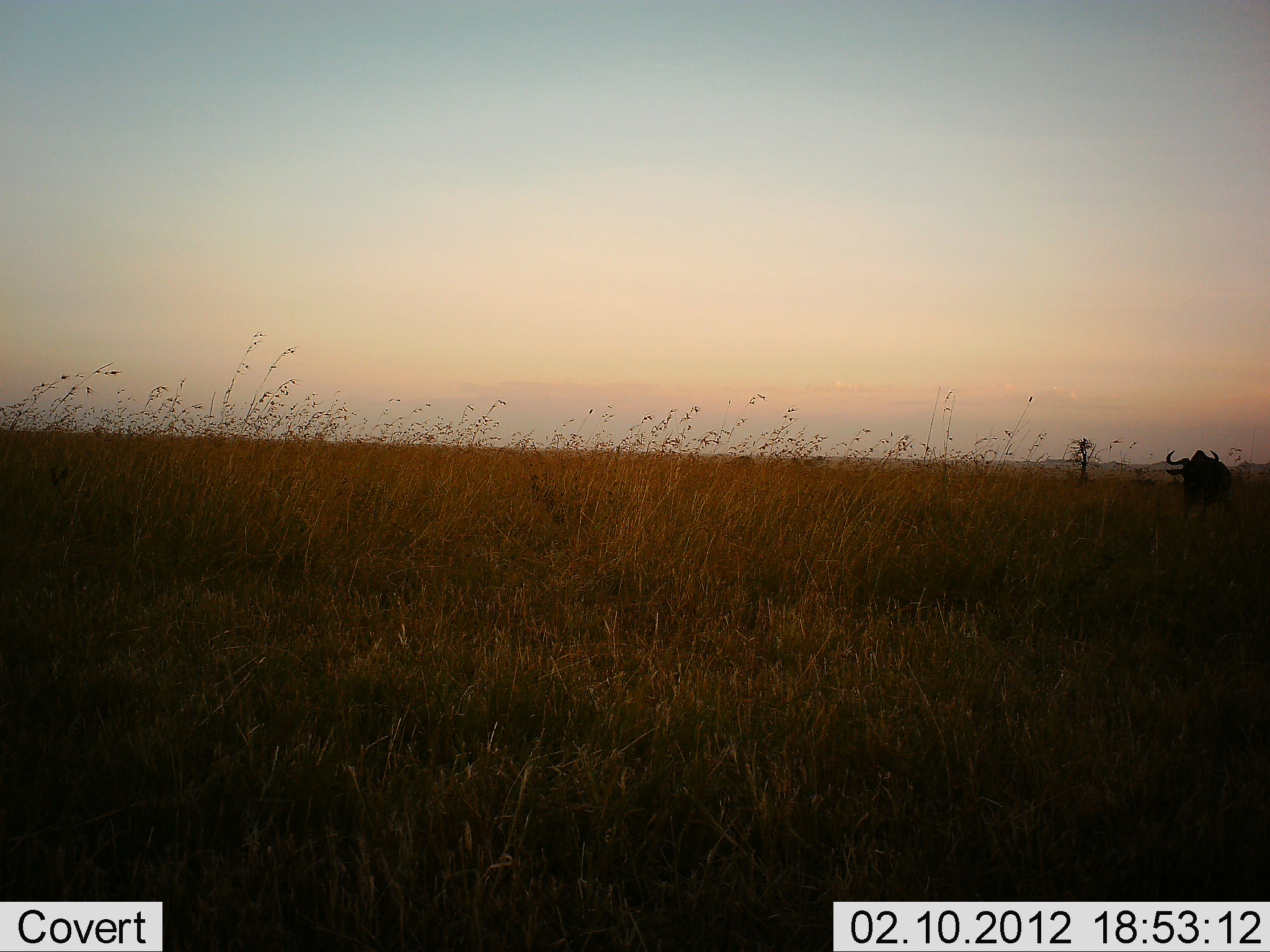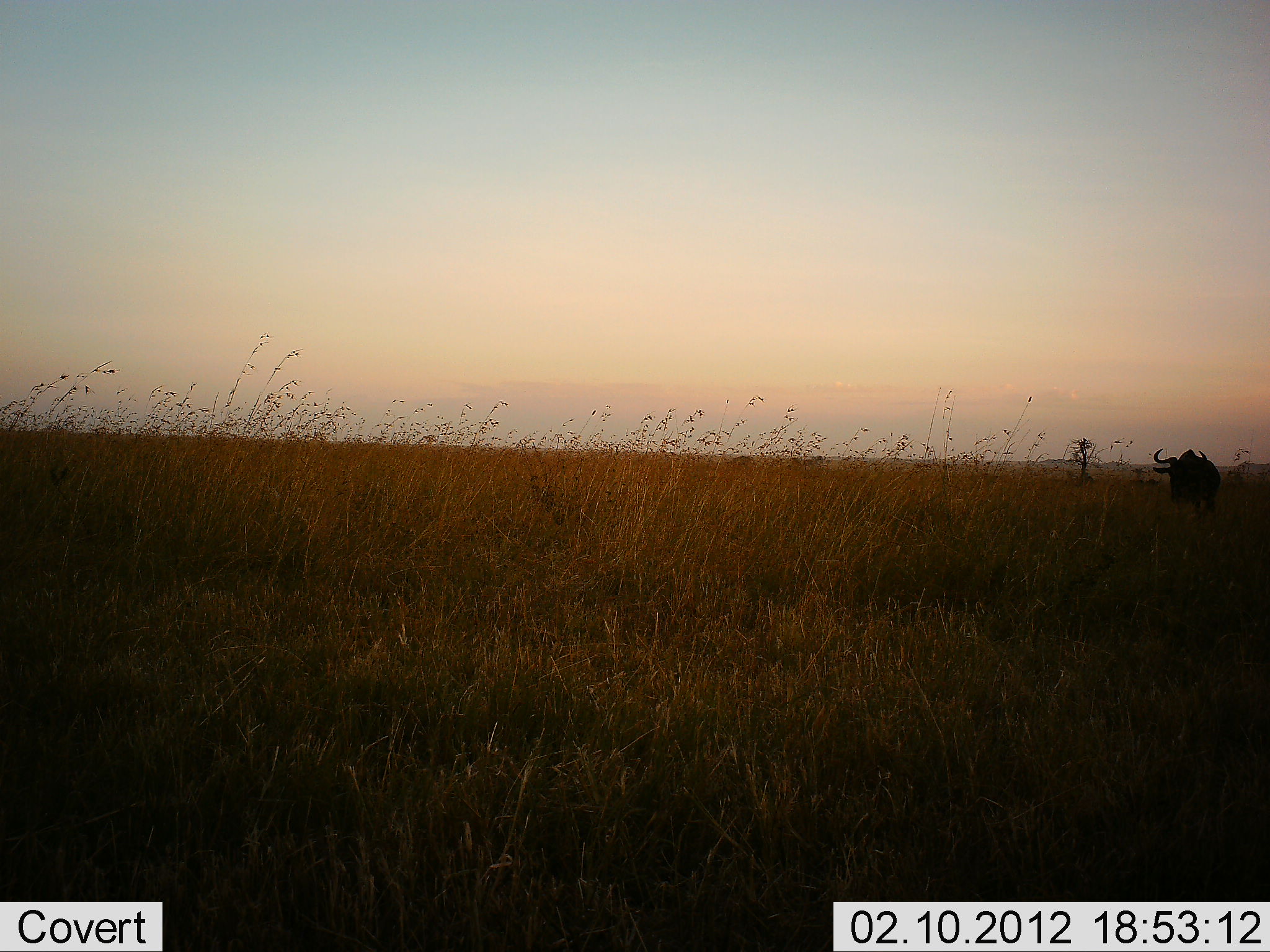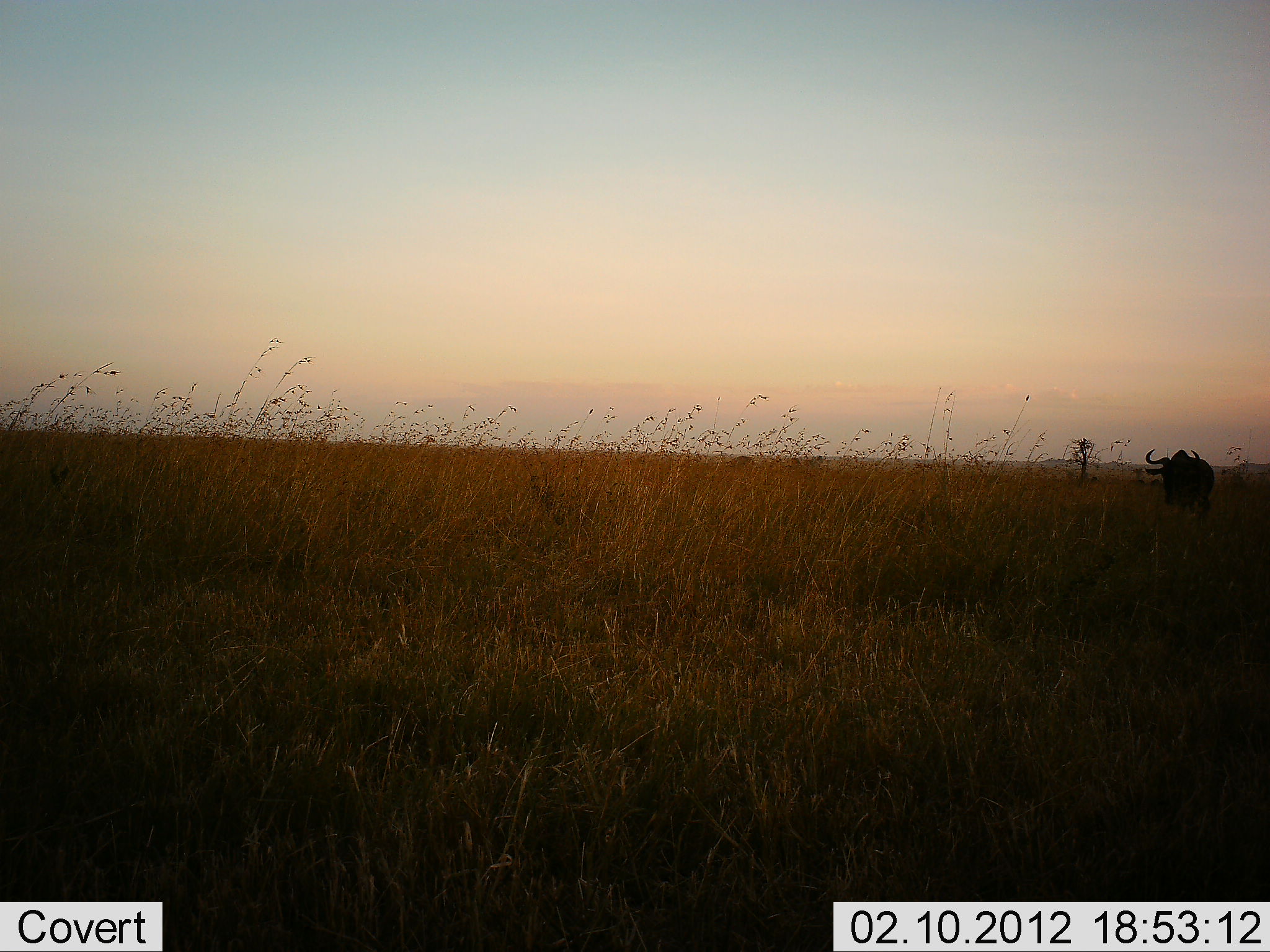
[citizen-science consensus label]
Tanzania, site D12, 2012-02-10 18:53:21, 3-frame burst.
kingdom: Animalia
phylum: Chordata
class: Mammalia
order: Artiodactyla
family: Bovidae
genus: Connochaetes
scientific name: Connochaetes taurinus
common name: blue wildebeest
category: wildebeest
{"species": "wildebeest (blue wildebeest) (Connochaetes taurinus)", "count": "1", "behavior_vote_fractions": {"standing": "7%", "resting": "7%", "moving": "86%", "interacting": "0%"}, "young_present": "0%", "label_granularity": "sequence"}